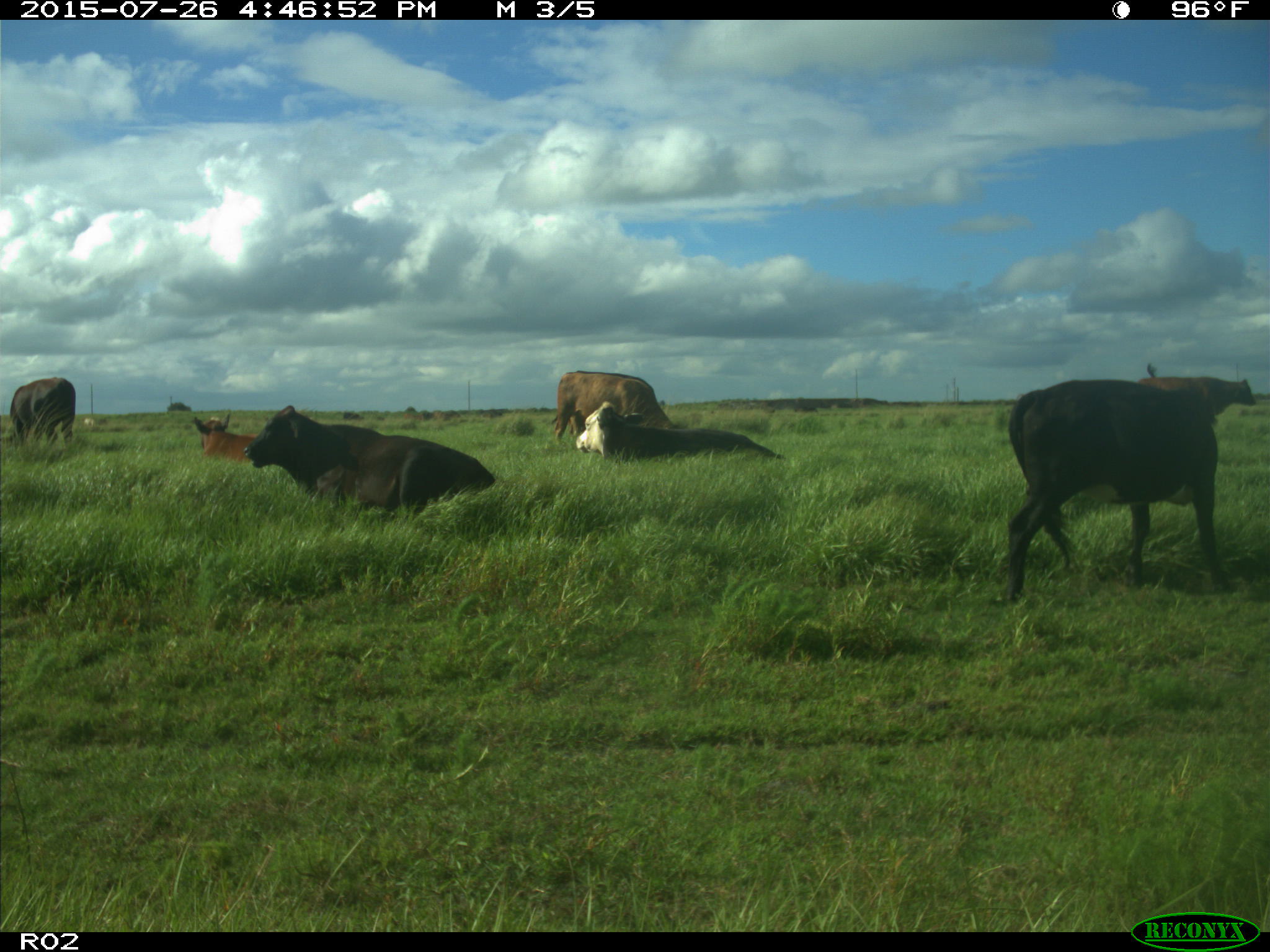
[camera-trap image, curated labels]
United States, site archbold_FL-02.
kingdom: Animalia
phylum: Chordata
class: Mammalia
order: Artiodactyla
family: Bovidae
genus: Bos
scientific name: Bos taurus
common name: domestic cow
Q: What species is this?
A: Bos taurus (domestic cow).